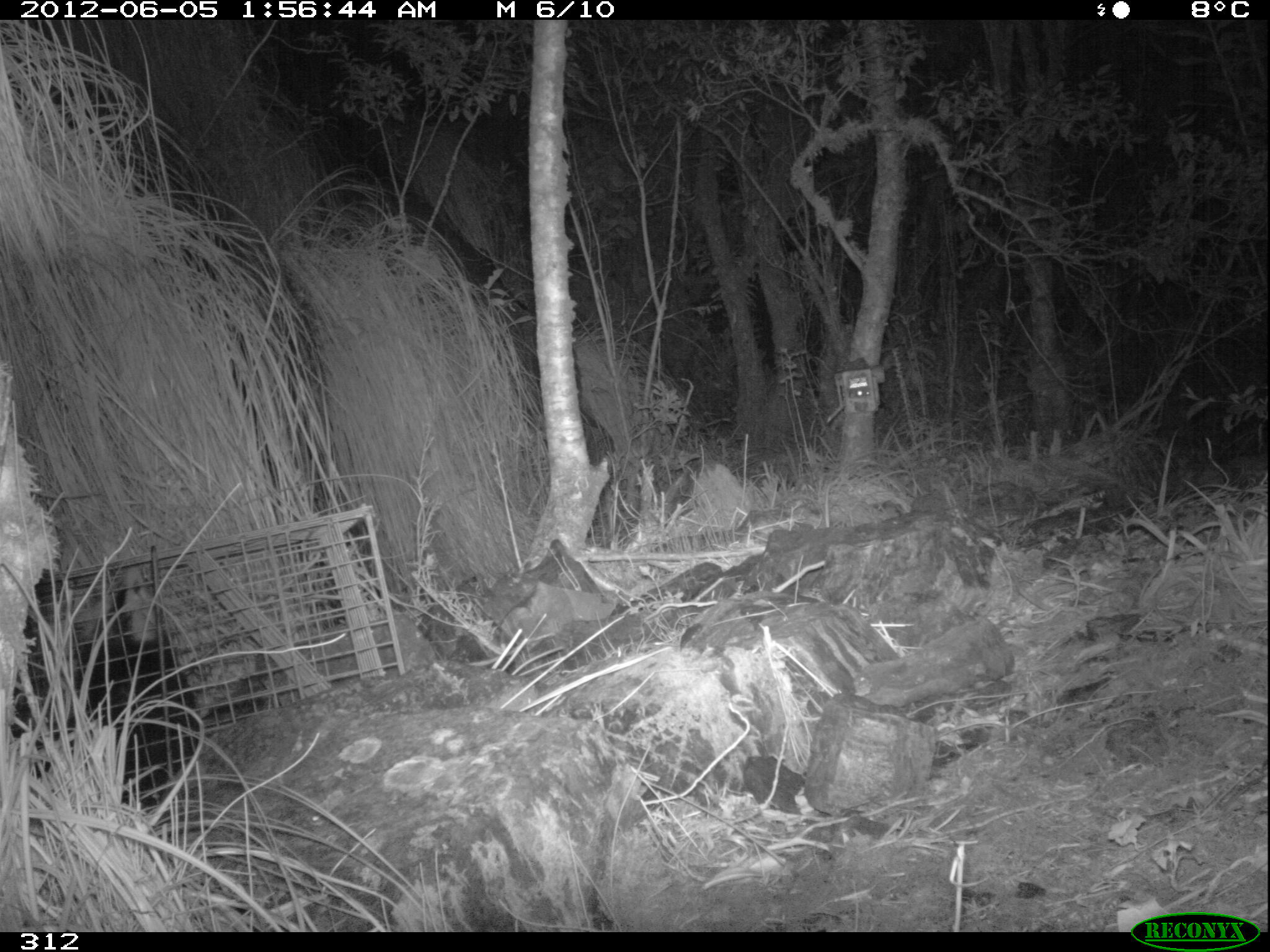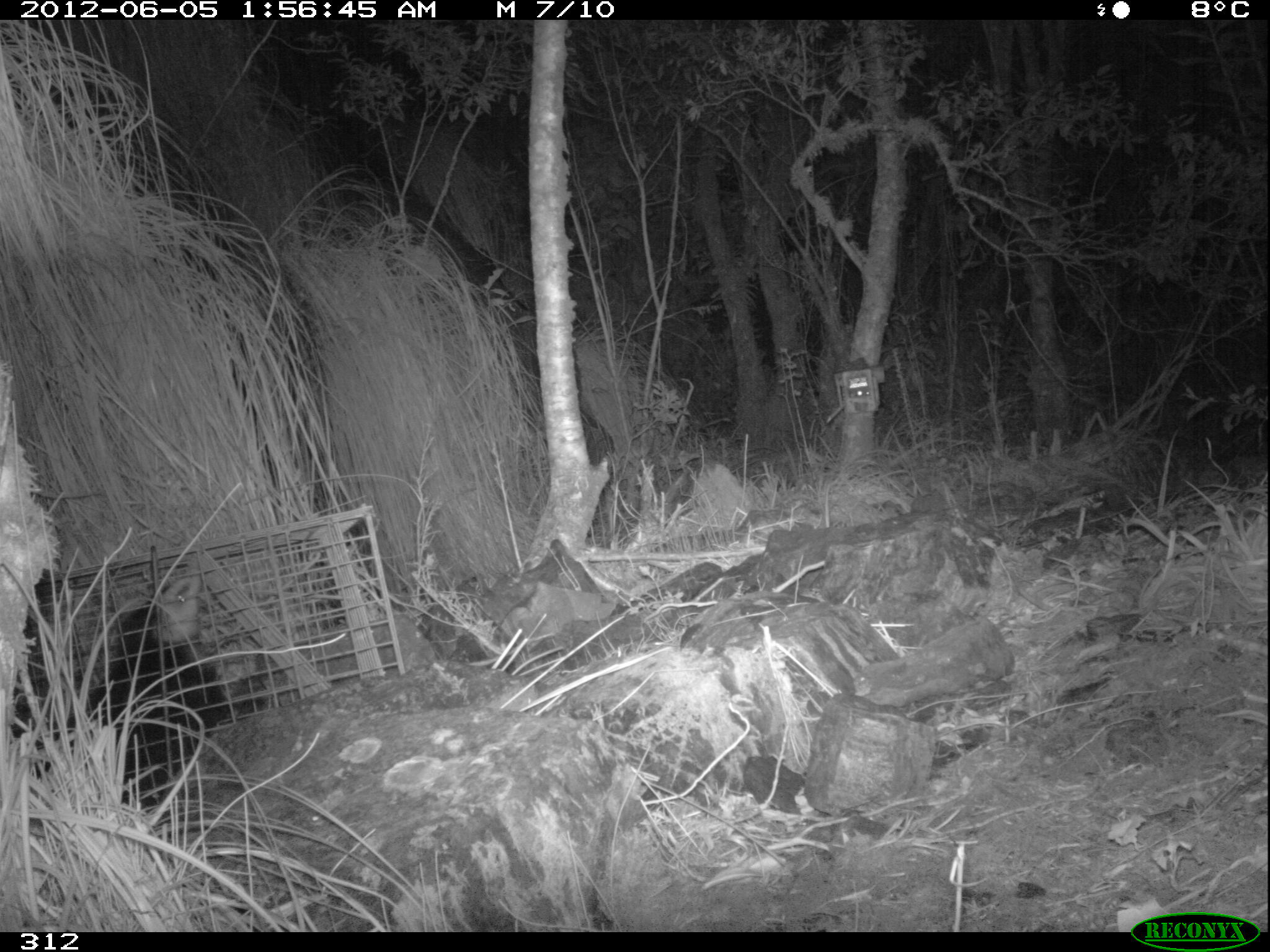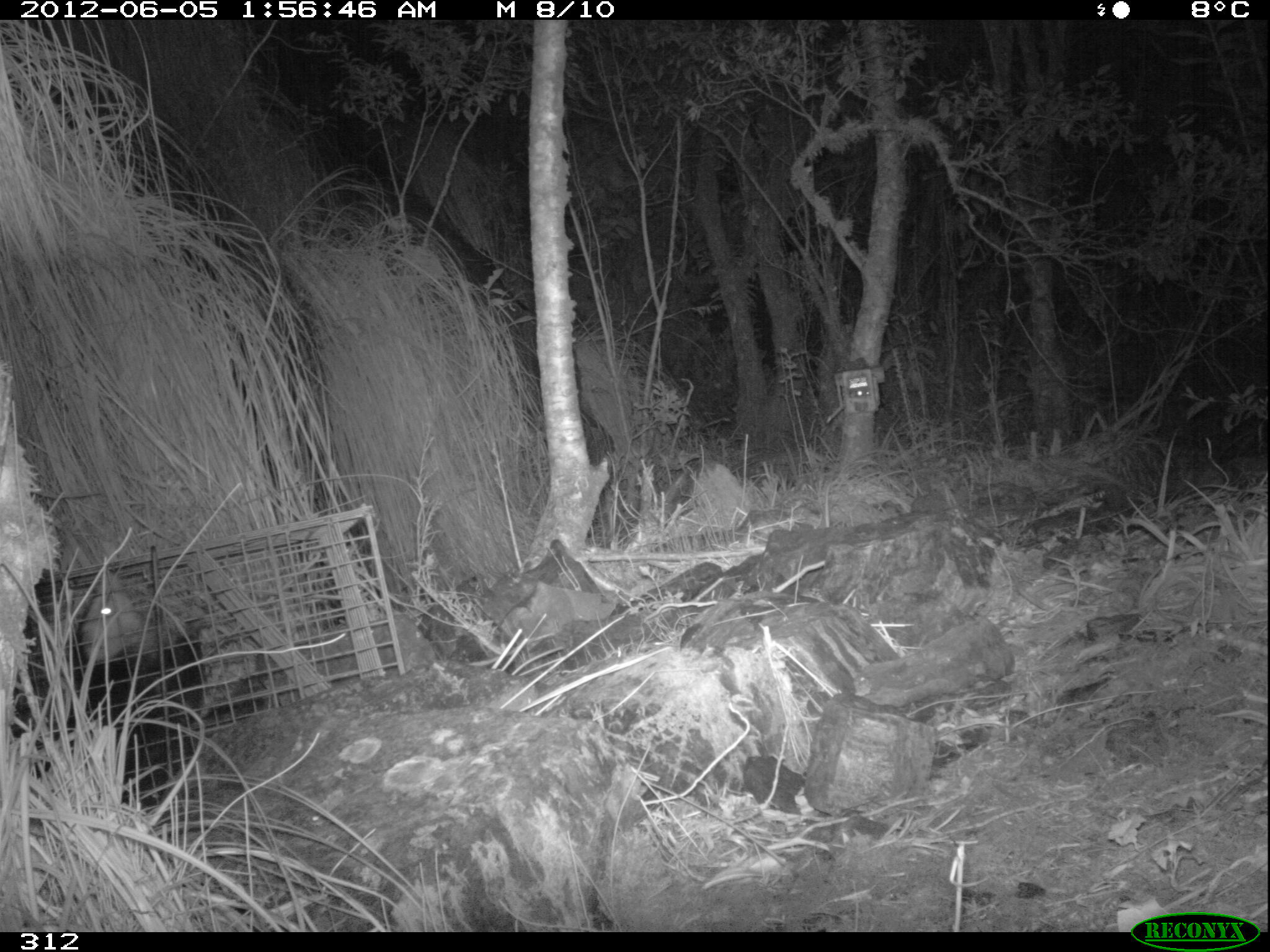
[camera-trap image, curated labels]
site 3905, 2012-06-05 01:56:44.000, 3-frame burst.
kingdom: Animalia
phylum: Chordata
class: Mammalia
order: Didelphimorphia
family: Didelphidae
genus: Didelphis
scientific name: Didelphis pernigra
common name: andean white-eared opossum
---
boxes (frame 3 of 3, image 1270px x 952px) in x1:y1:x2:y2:
didelphis pernigra: 8:567:207:804